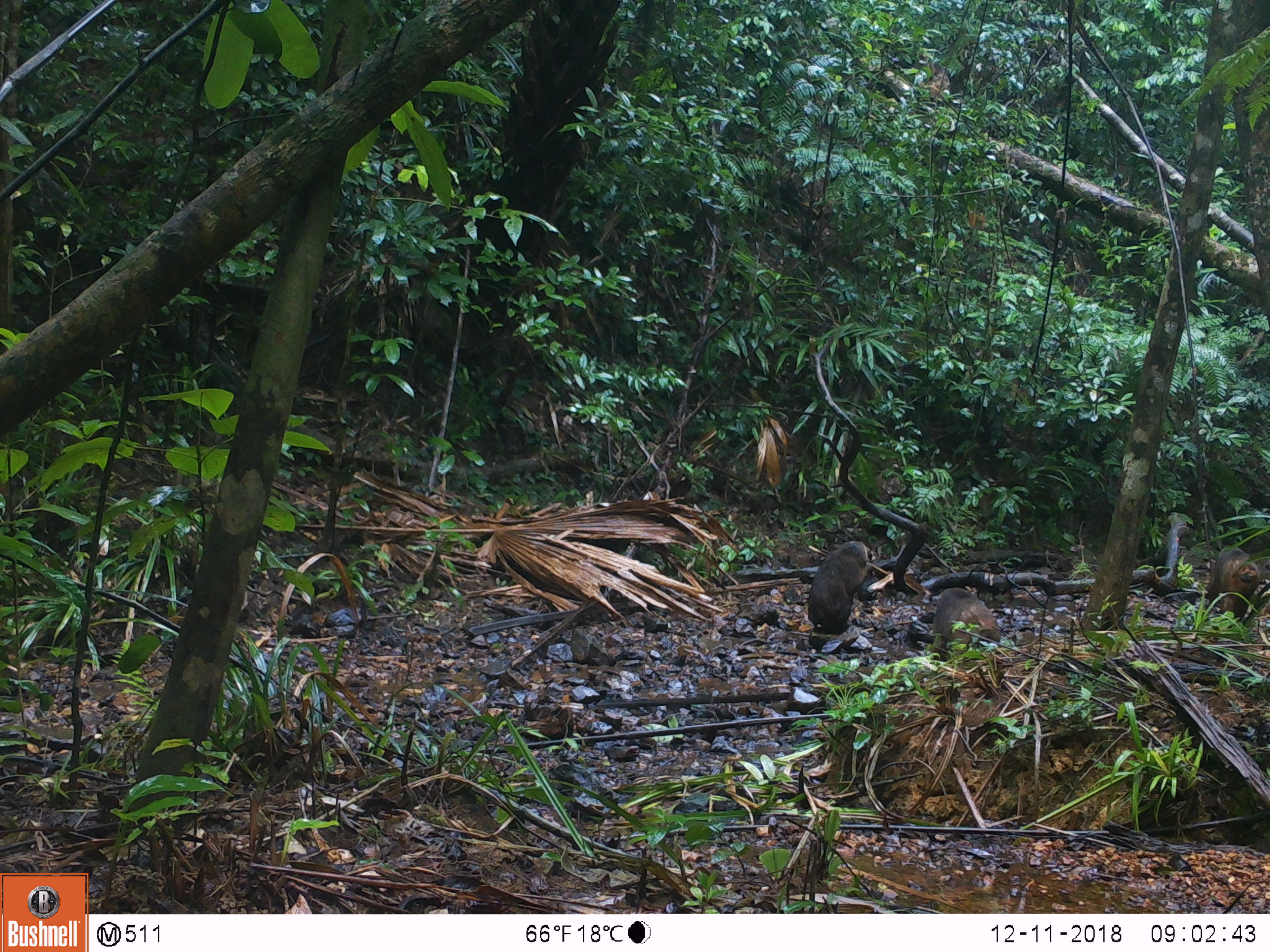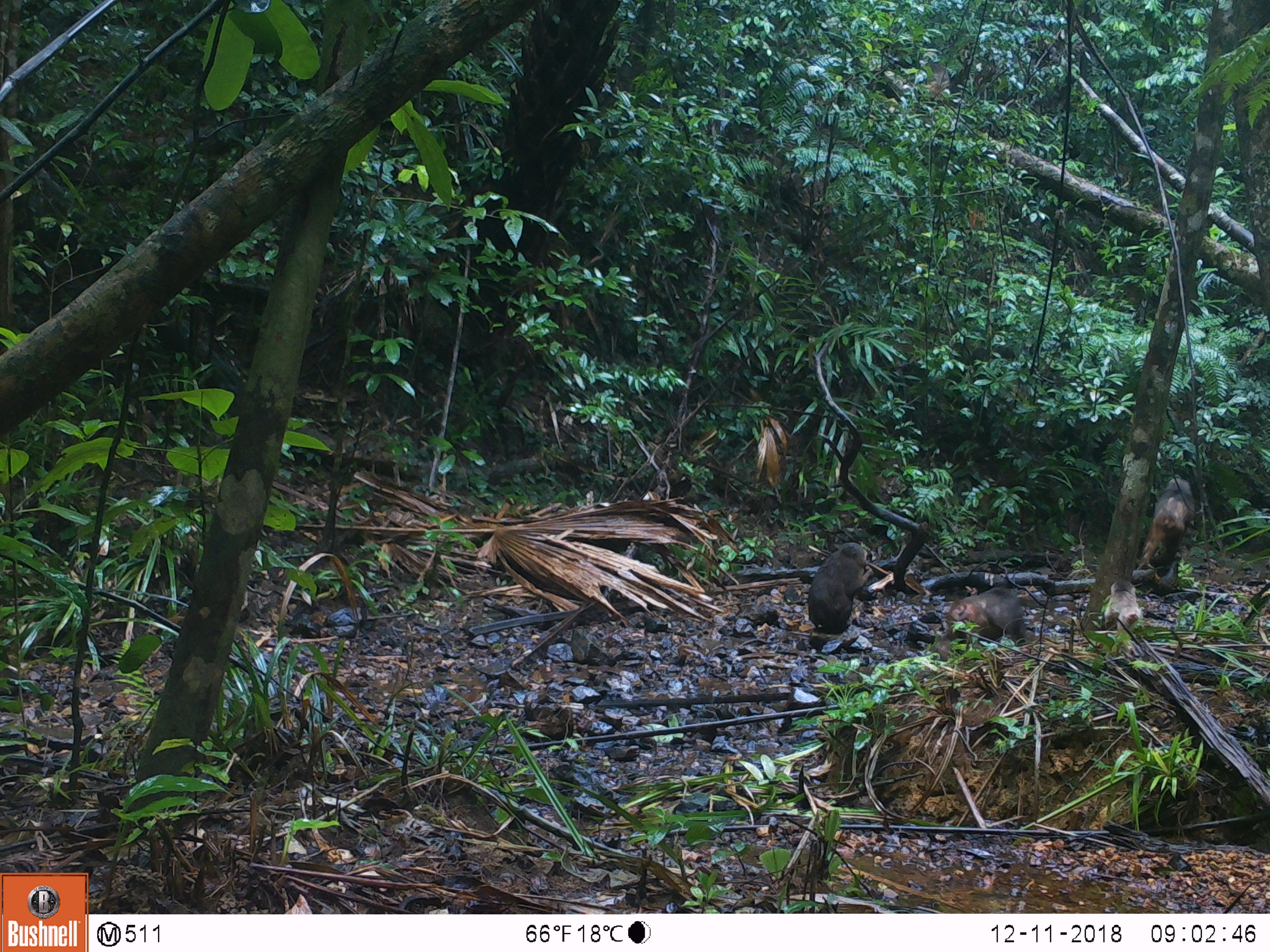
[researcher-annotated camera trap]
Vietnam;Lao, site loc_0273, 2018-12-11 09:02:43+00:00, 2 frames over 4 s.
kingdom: Animalia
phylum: Chordata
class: Mammalia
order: Primates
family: Cercopithecidae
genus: Macaca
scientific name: Macaca arctoides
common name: stump-tailed macaque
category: stump tailed macaque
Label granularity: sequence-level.